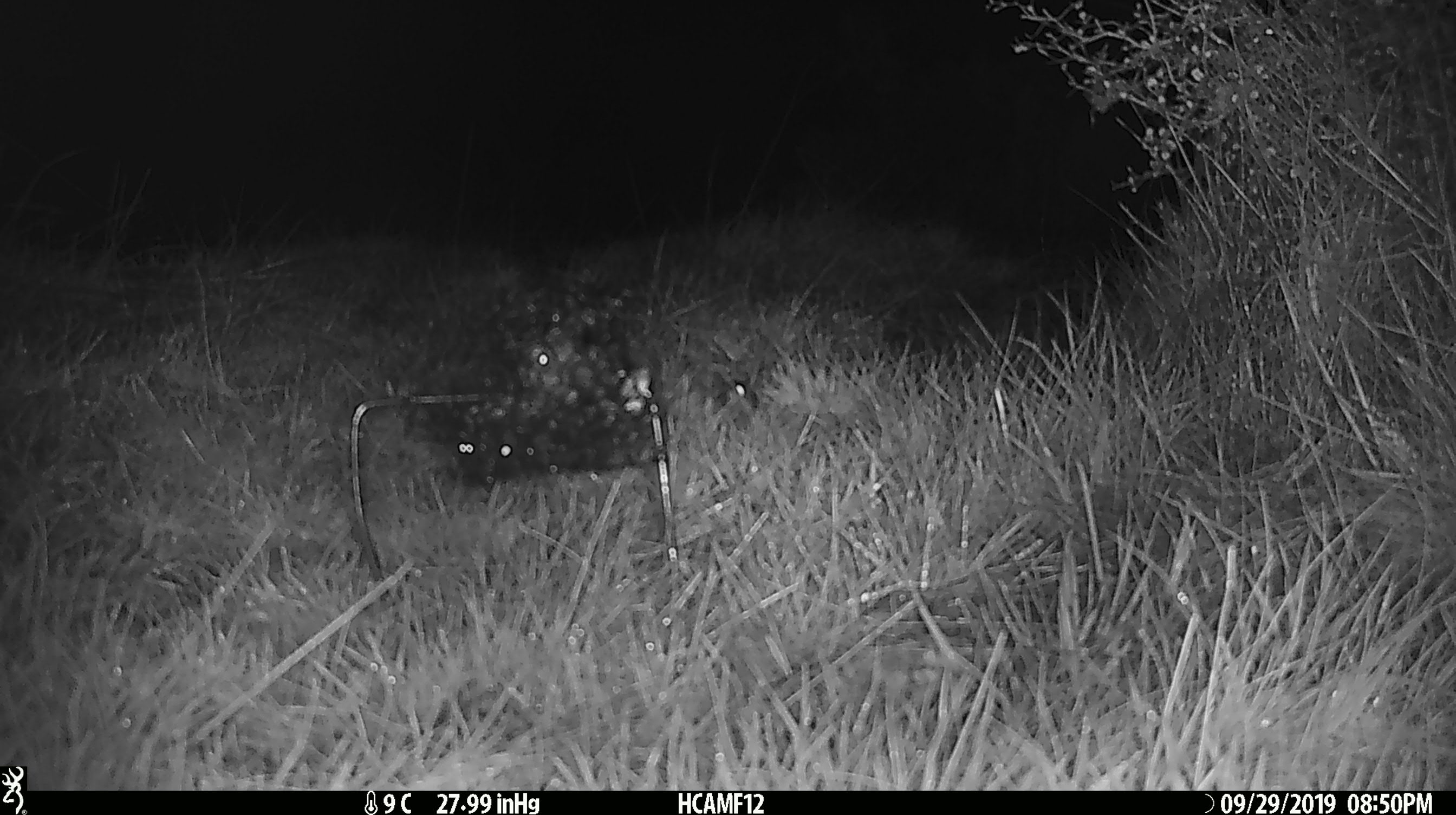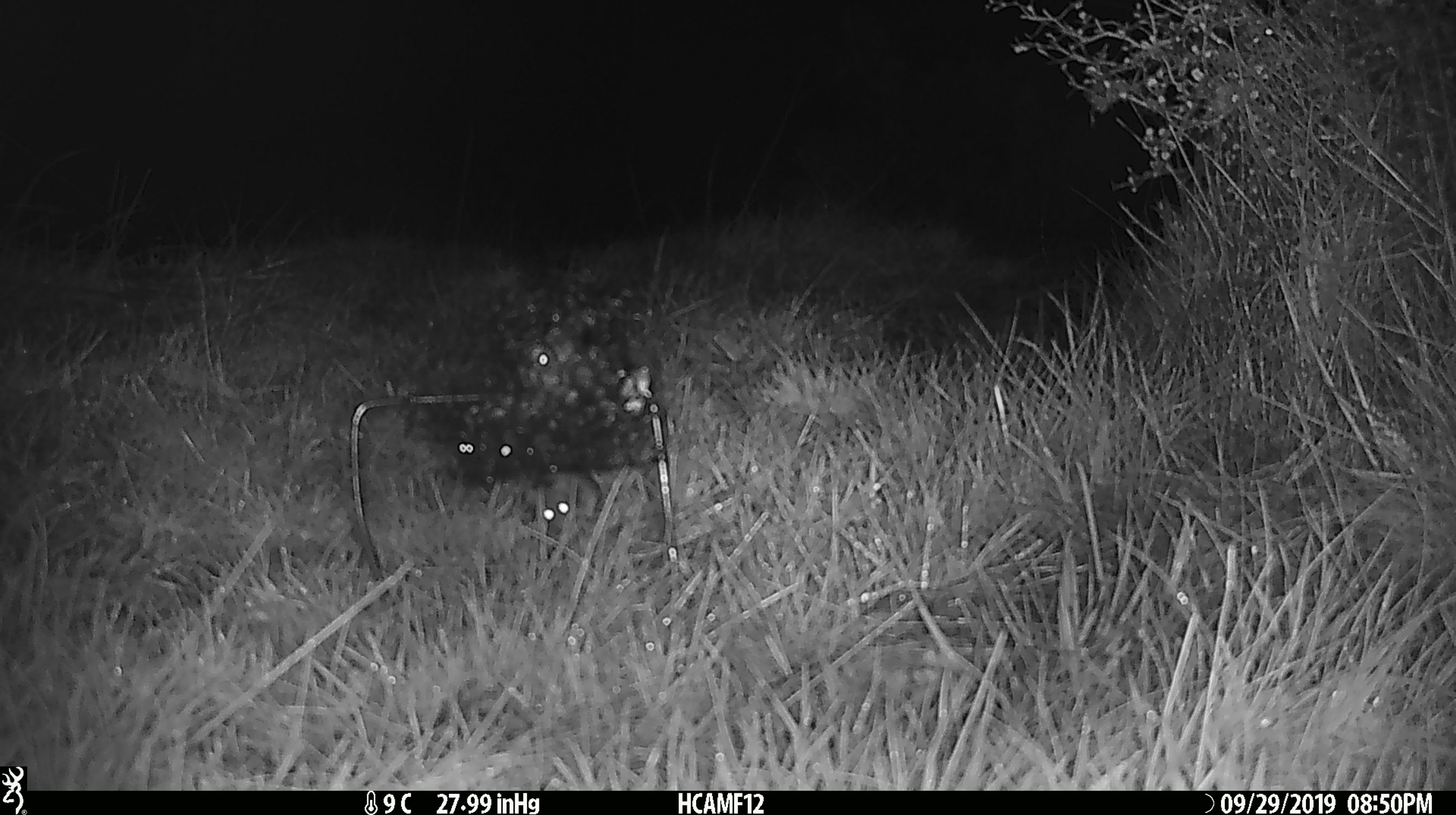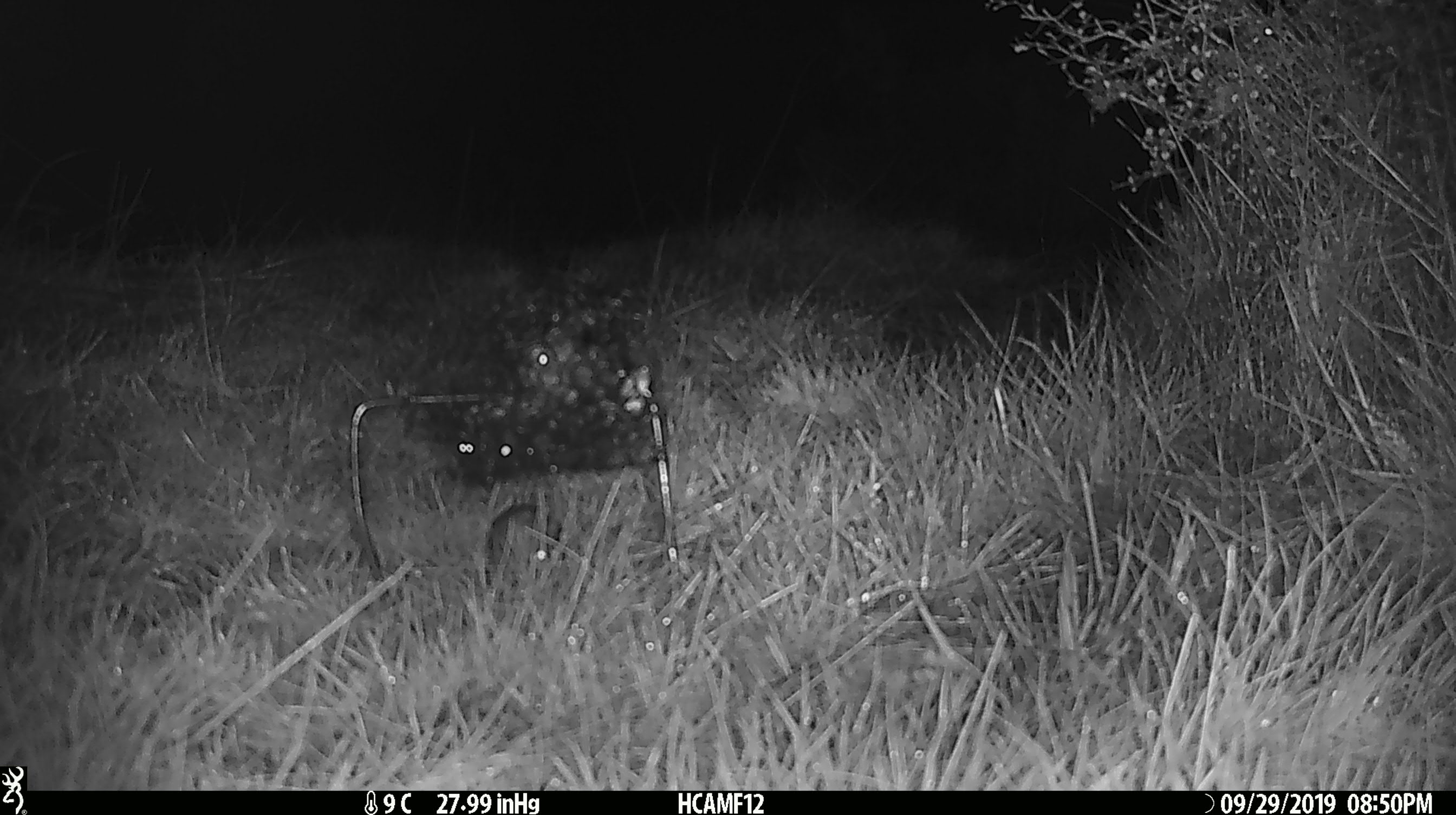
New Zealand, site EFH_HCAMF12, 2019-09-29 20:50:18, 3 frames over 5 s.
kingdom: Animalia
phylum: Chordata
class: Mammalia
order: Rodentia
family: Muridae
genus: Mus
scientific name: Mus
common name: mouse